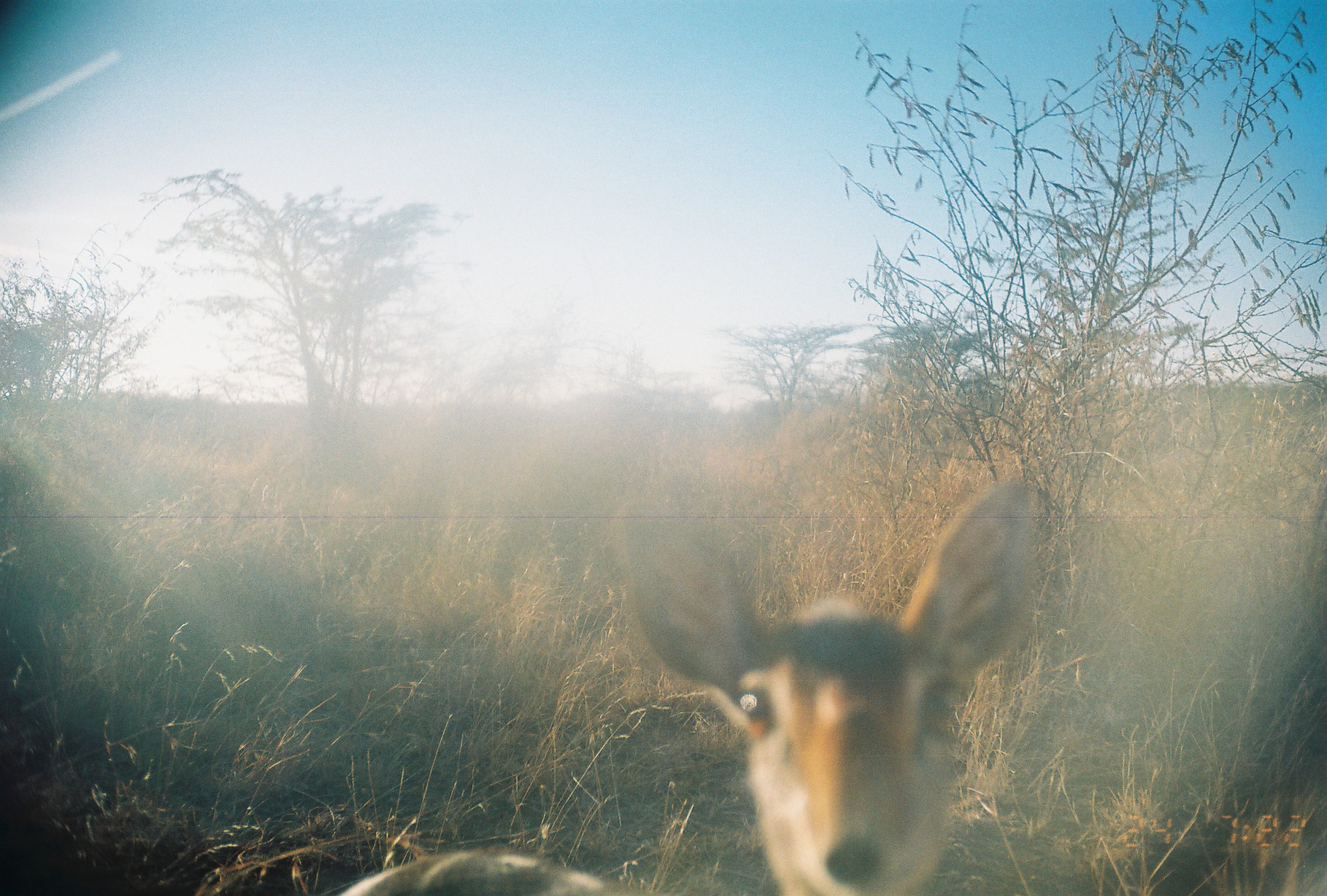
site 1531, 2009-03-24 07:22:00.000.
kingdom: Animalia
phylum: Chordata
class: Mammalia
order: Artiodactyla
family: Bovidae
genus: Madoqua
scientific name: Madoqua guentheri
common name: günther's dik-dik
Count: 1.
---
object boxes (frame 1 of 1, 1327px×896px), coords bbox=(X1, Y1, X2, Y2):
madoqua guentheri: bbox=(329, 476, 1036, 896)